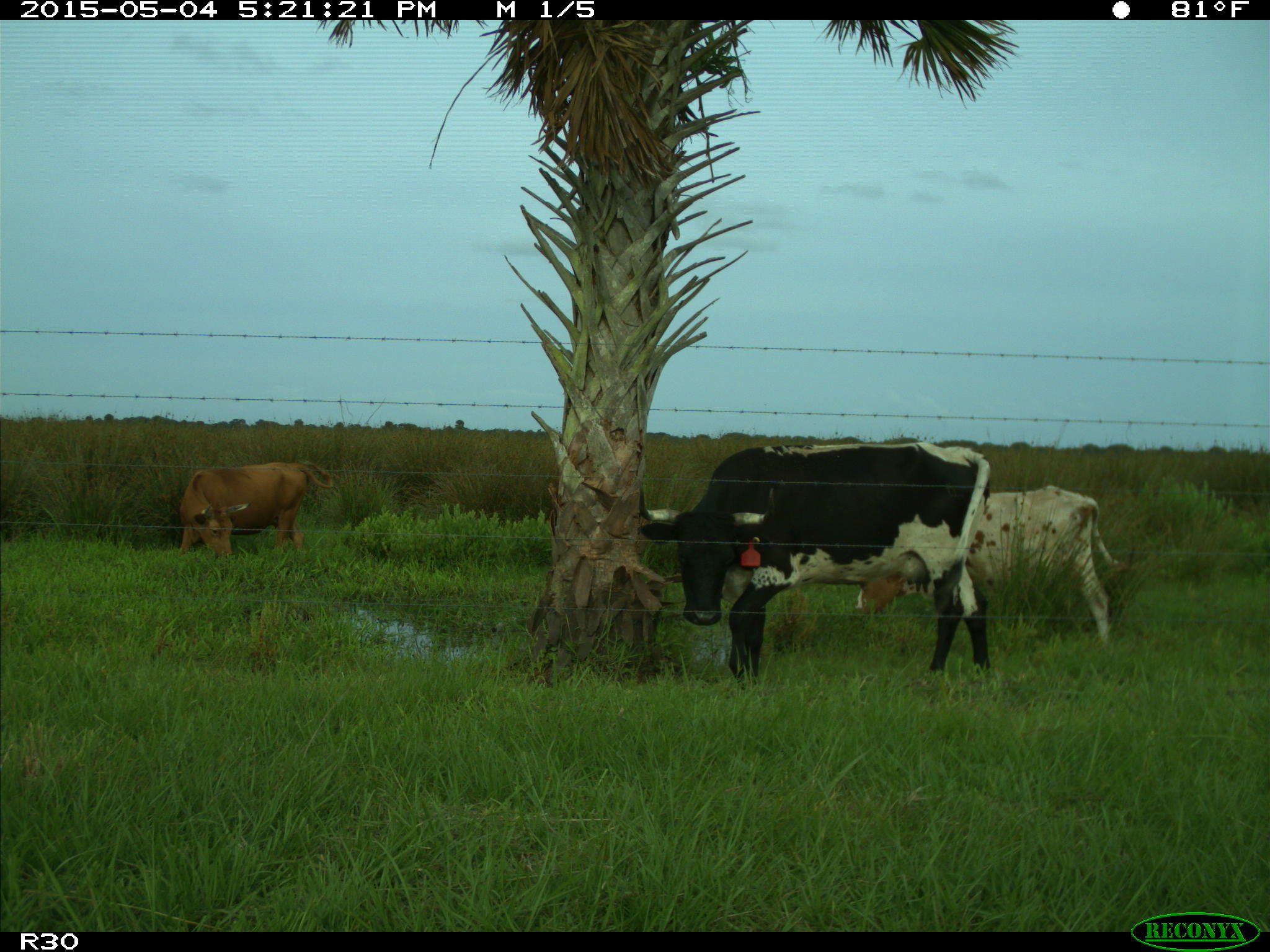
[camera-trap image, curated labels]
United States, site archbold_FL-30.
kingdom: Animalia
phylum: Chordata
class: Mammalia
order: Artiodactyla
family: Bovidae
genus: Bos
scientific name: Bos taurus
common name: domestic cow